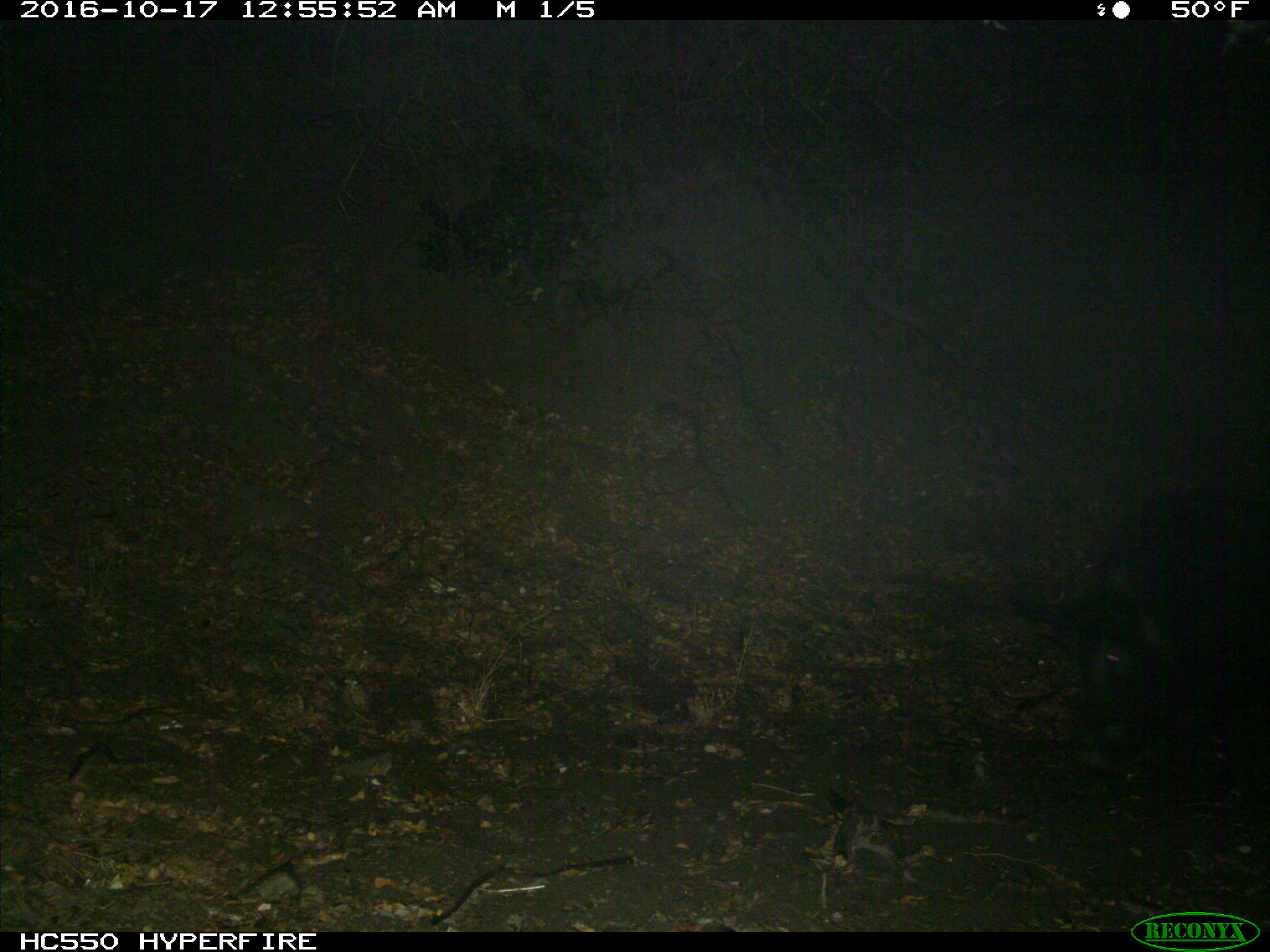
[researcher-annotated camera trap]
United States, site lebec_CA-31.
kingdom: Animalia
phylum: Chordata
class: Mammalia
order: Artiodactyla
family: Suidae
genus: Sus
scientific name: Sus scrofa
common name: wild boar